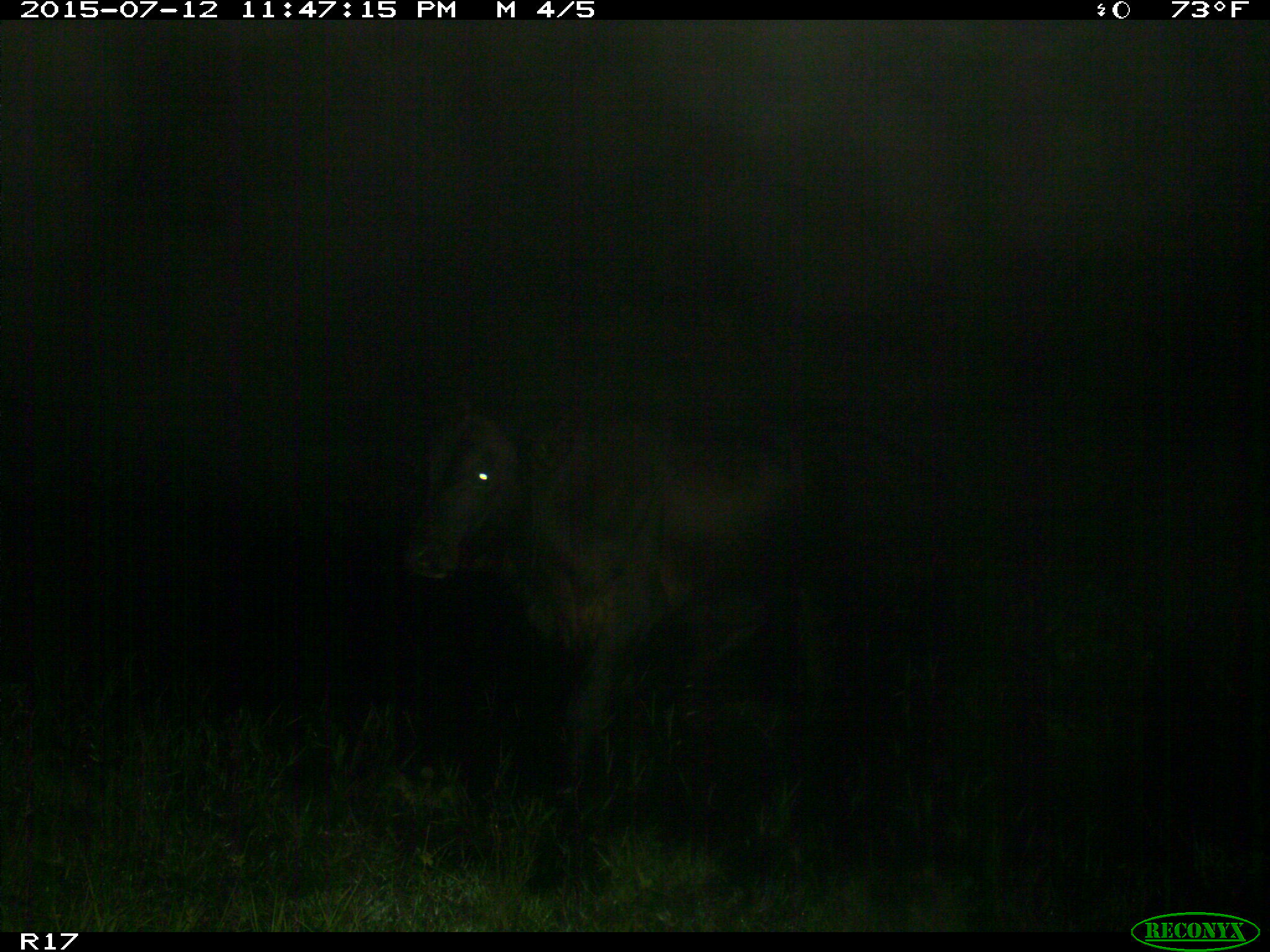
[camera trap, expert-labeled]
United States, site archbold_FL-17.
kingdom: Animalia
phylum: Chordata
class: Mammalia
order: Artiodactyla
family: Bovidae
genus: Bos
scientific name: Bos taurus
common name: domestic cow